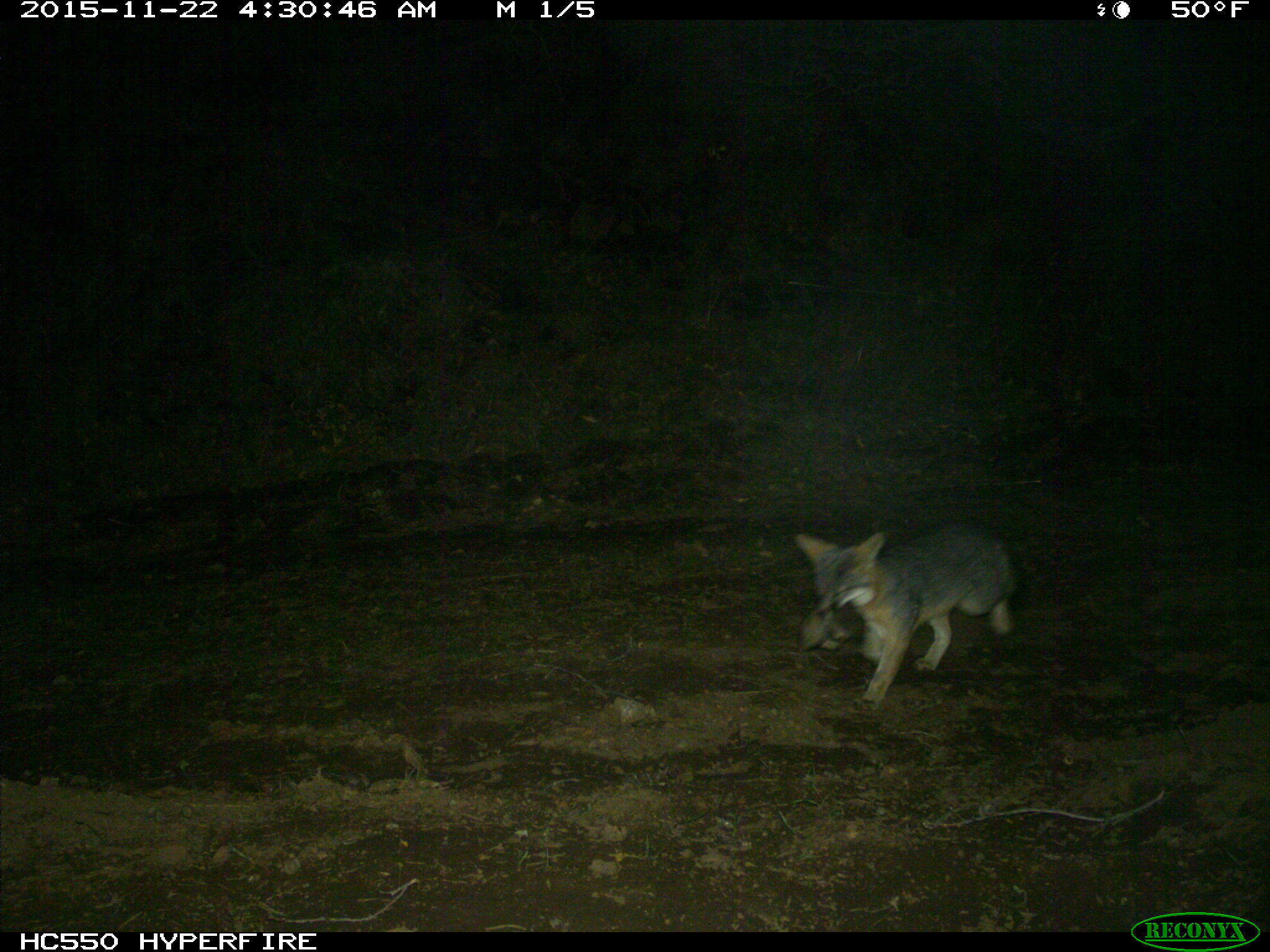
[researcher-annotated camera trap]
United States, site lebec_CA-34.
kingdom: Animalia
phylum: Chordata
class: Mammalia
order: Carnivora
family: Canidae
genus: Urocyon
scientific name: Urocyon cinereoargenteus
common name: gray fox